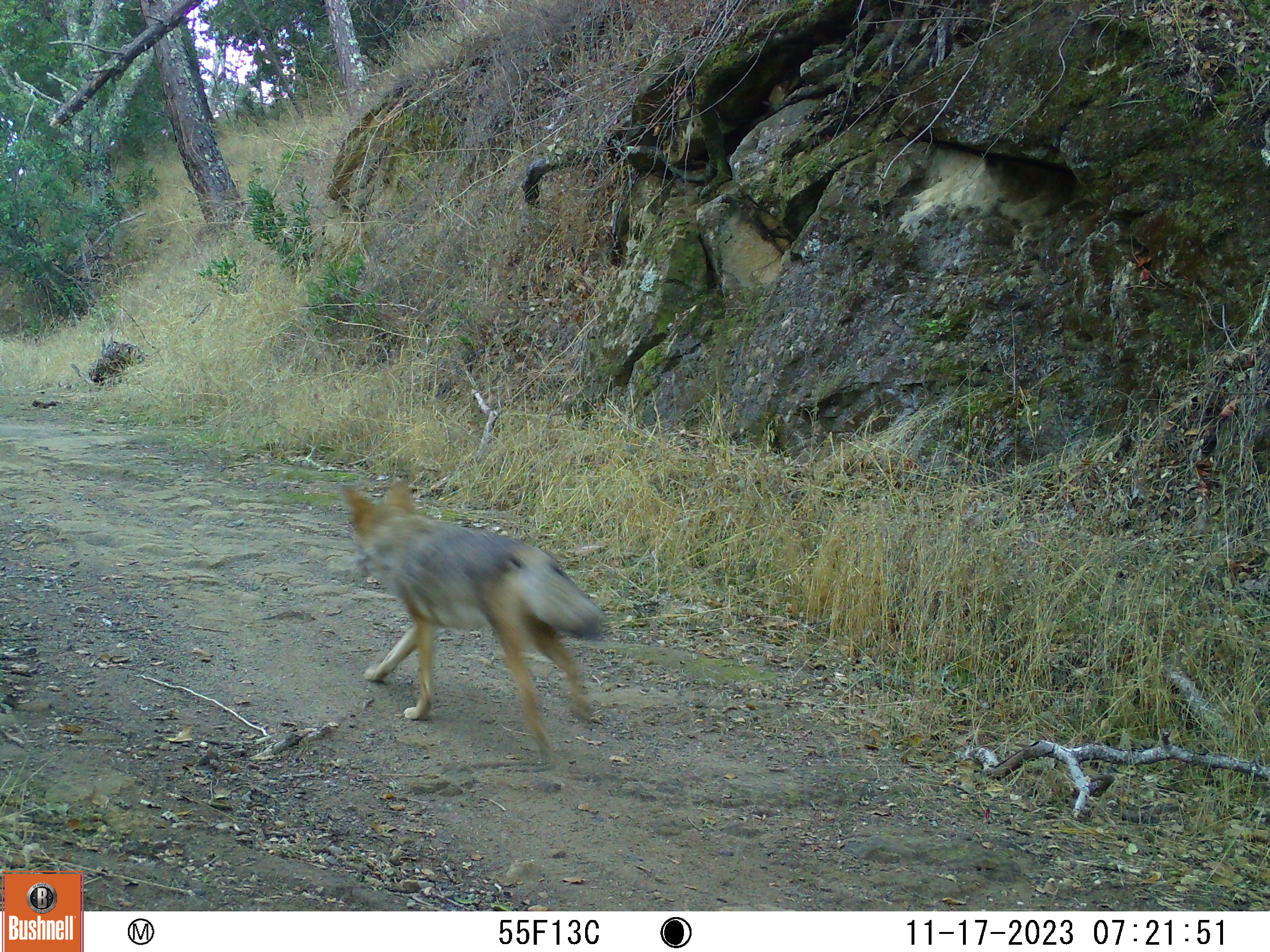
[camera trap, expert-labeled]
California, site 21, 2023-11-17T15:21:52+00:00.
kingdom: Animalia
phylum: Chordata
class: Mammalia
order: Carnivora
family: Canidae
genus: Canis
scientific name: Canis latrans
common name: coyote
Coyote (Canis latrans).